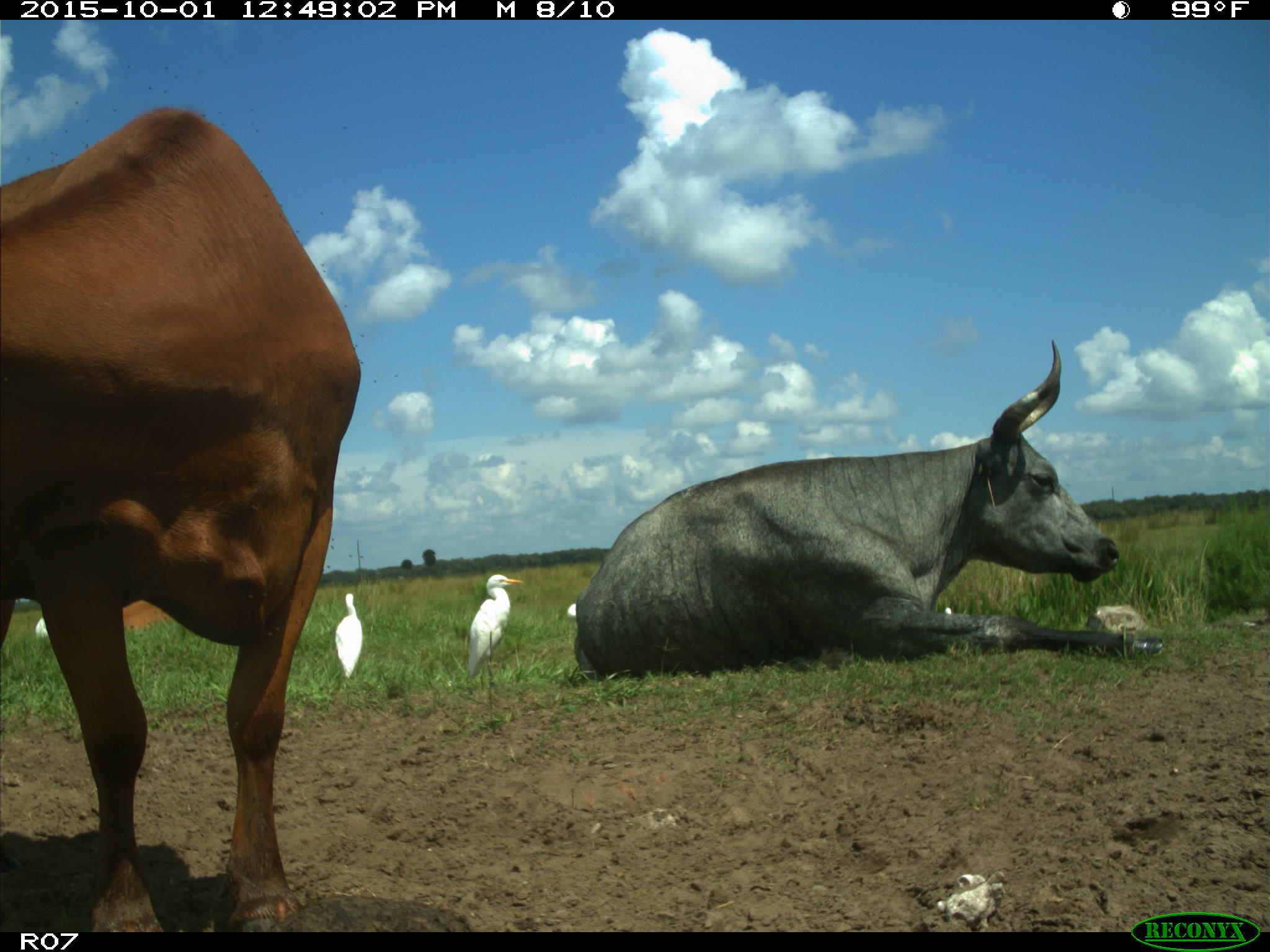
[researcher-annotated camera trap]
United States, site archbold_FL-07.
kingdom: Animalia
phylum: Chordata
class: Mammalia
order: Artiodactyla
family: Bovidae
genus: Bos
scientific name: Bos taurus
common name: domestic cow